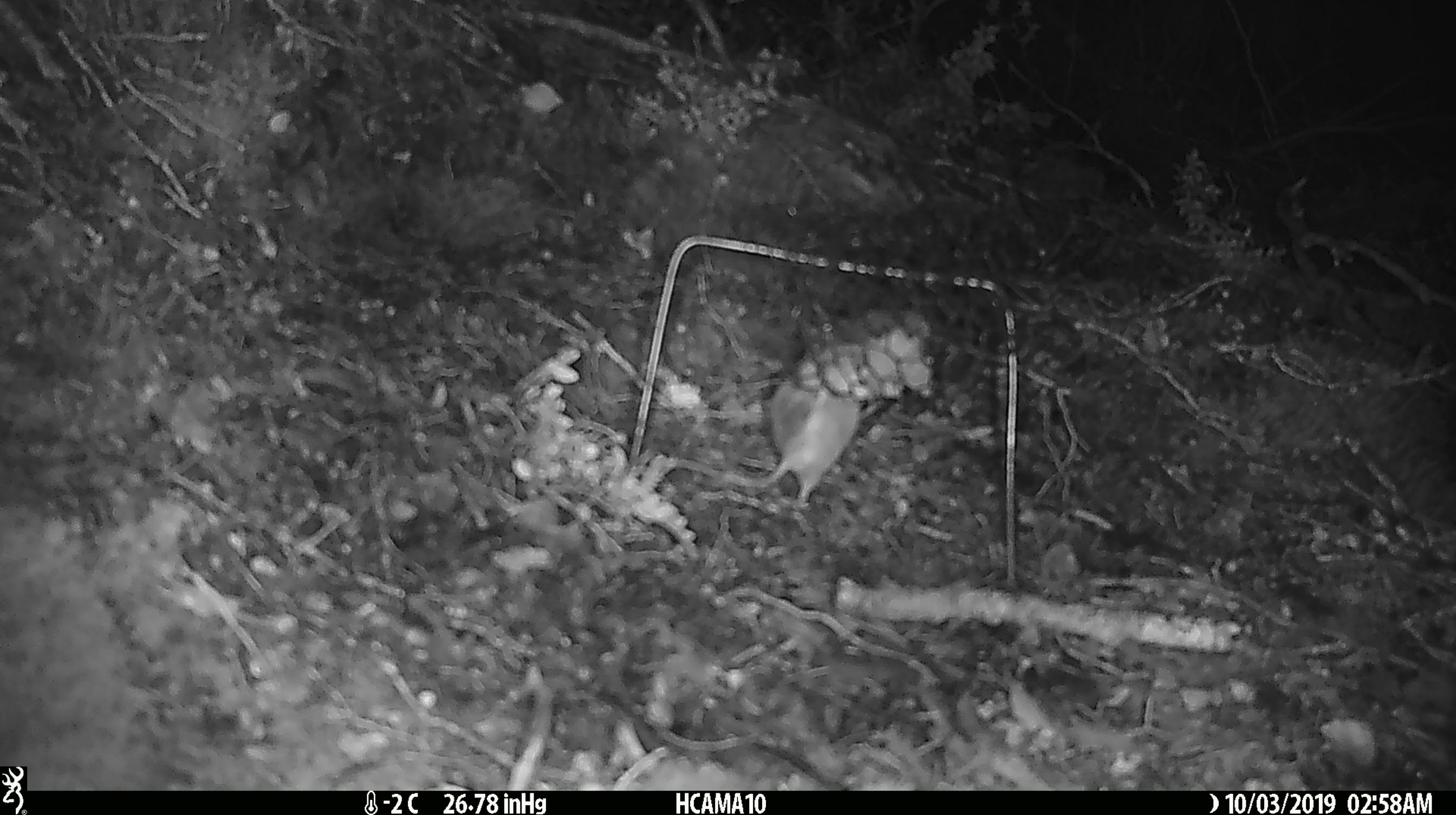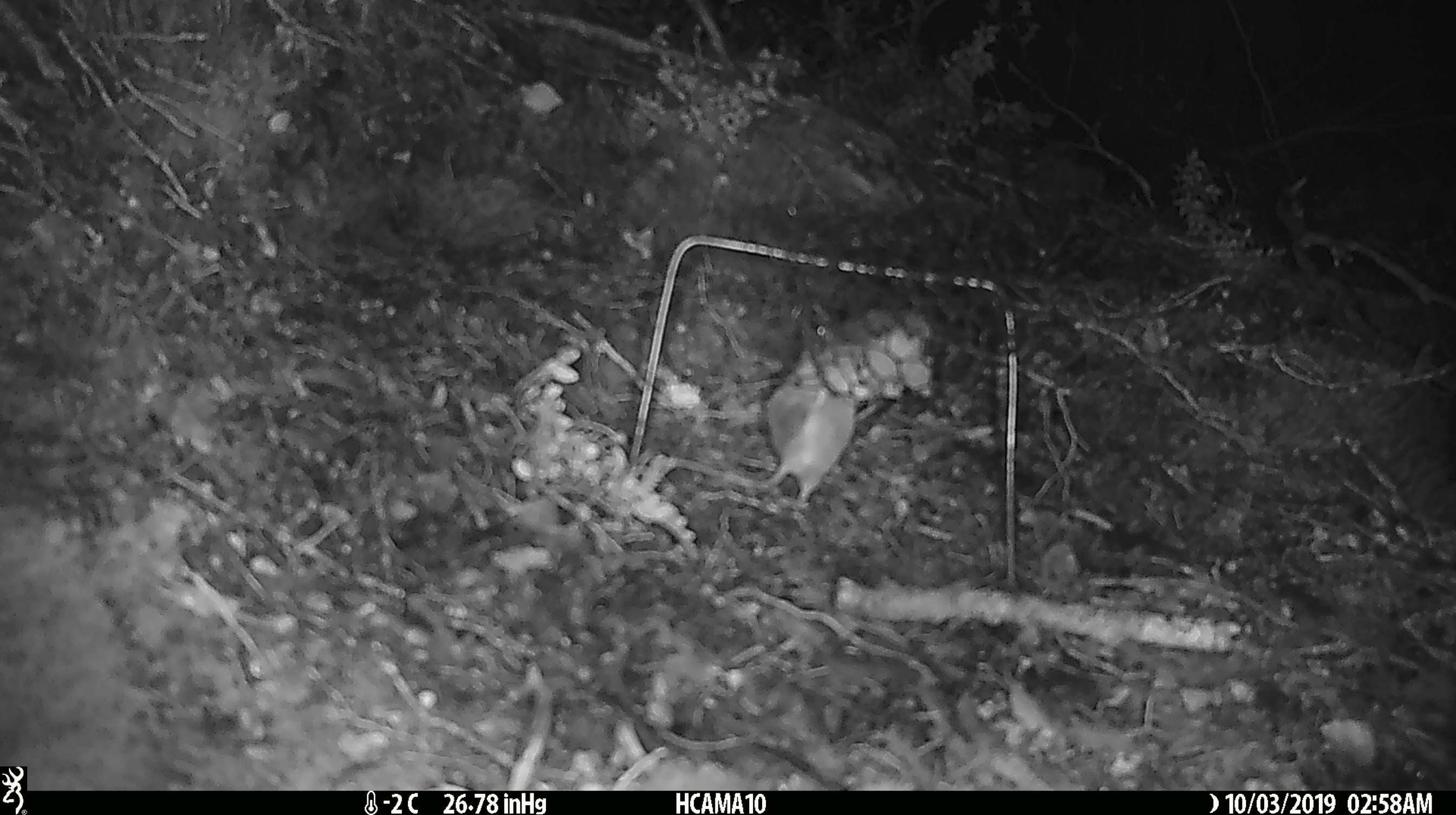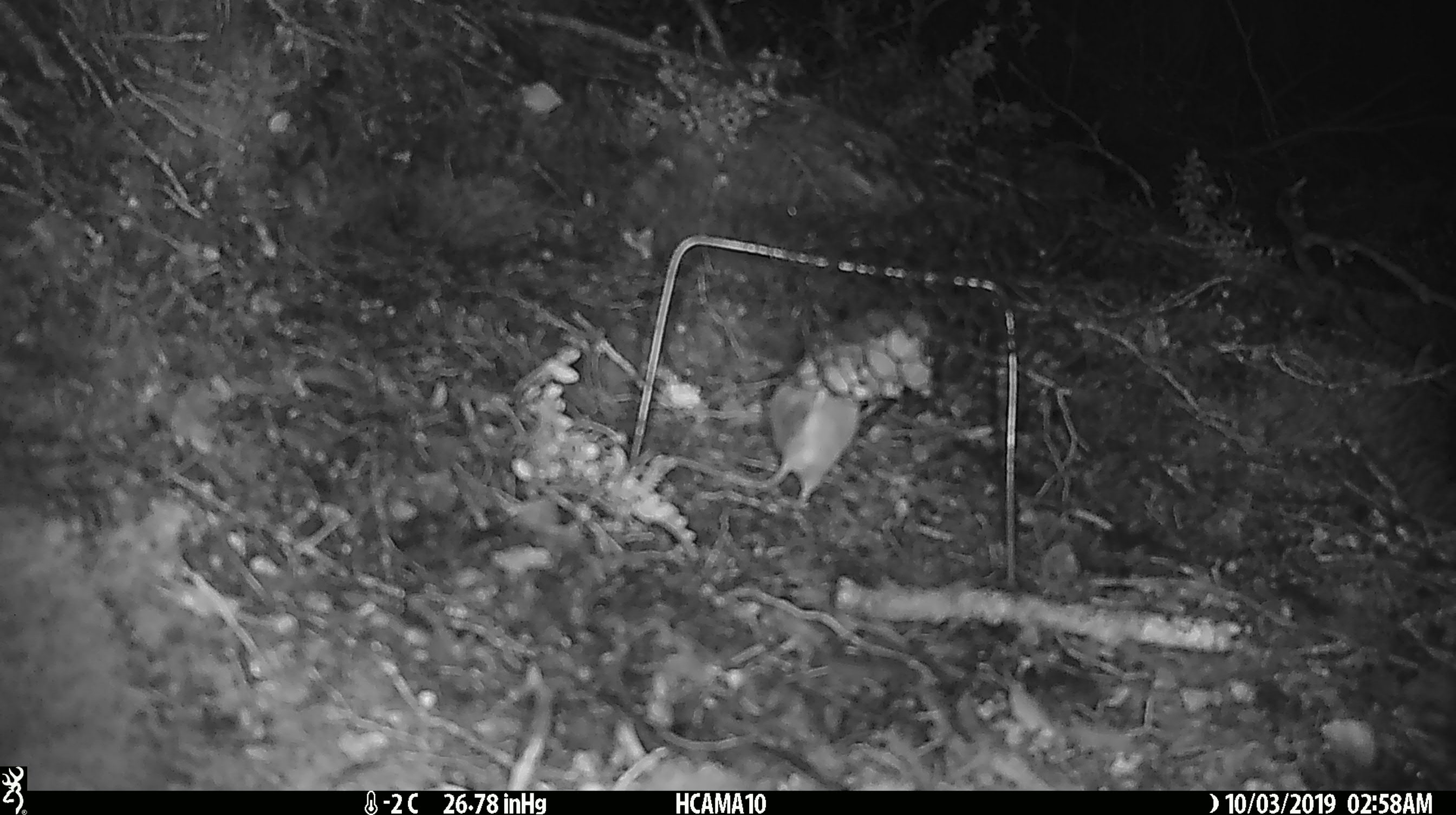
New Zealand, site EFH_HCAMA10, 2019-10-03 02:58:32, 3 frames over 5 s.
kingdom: Animalia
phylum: Chordata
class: Mammalia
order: Rodentia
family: Muridae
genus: Mus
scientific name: Mus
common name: mouse